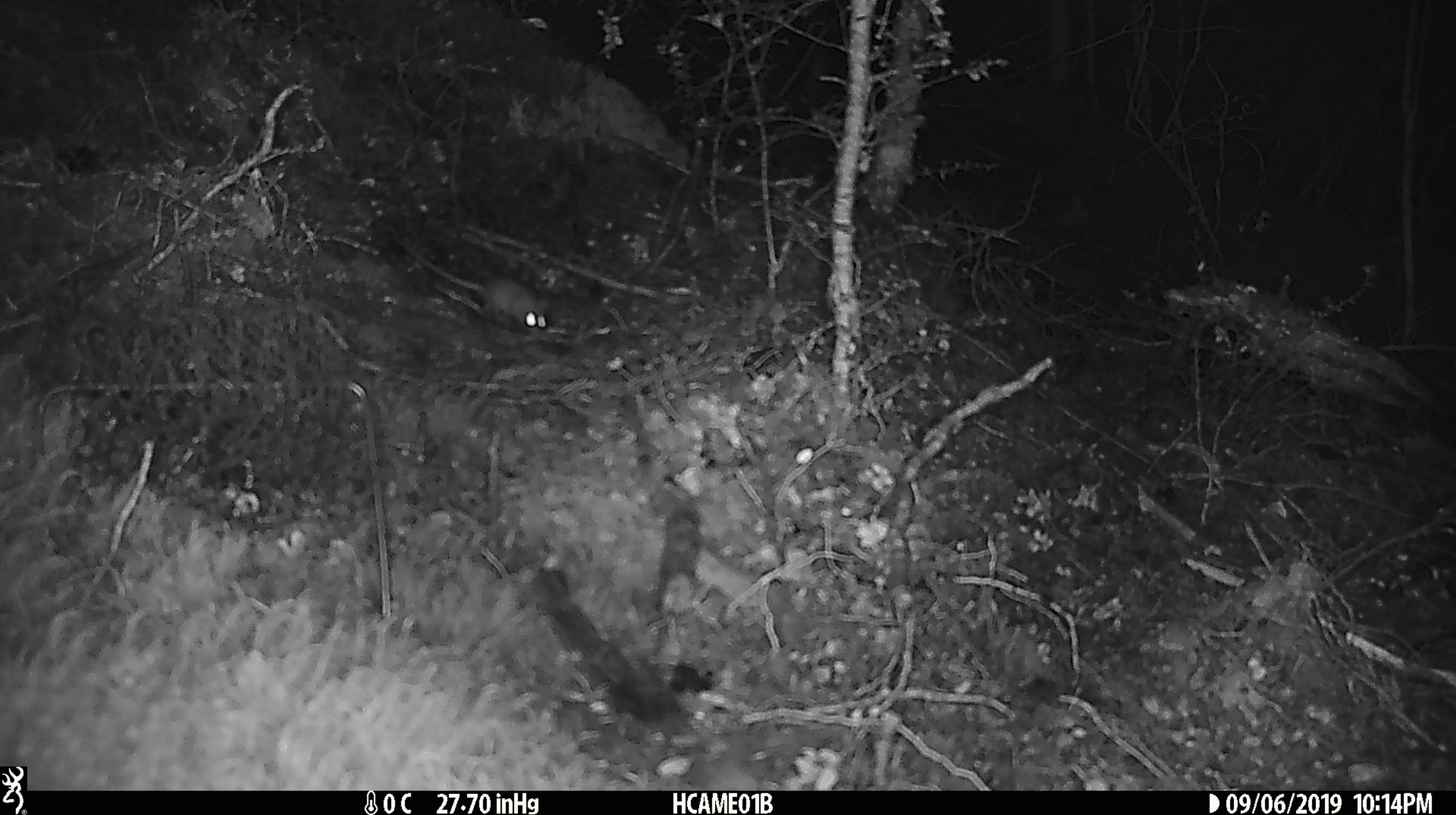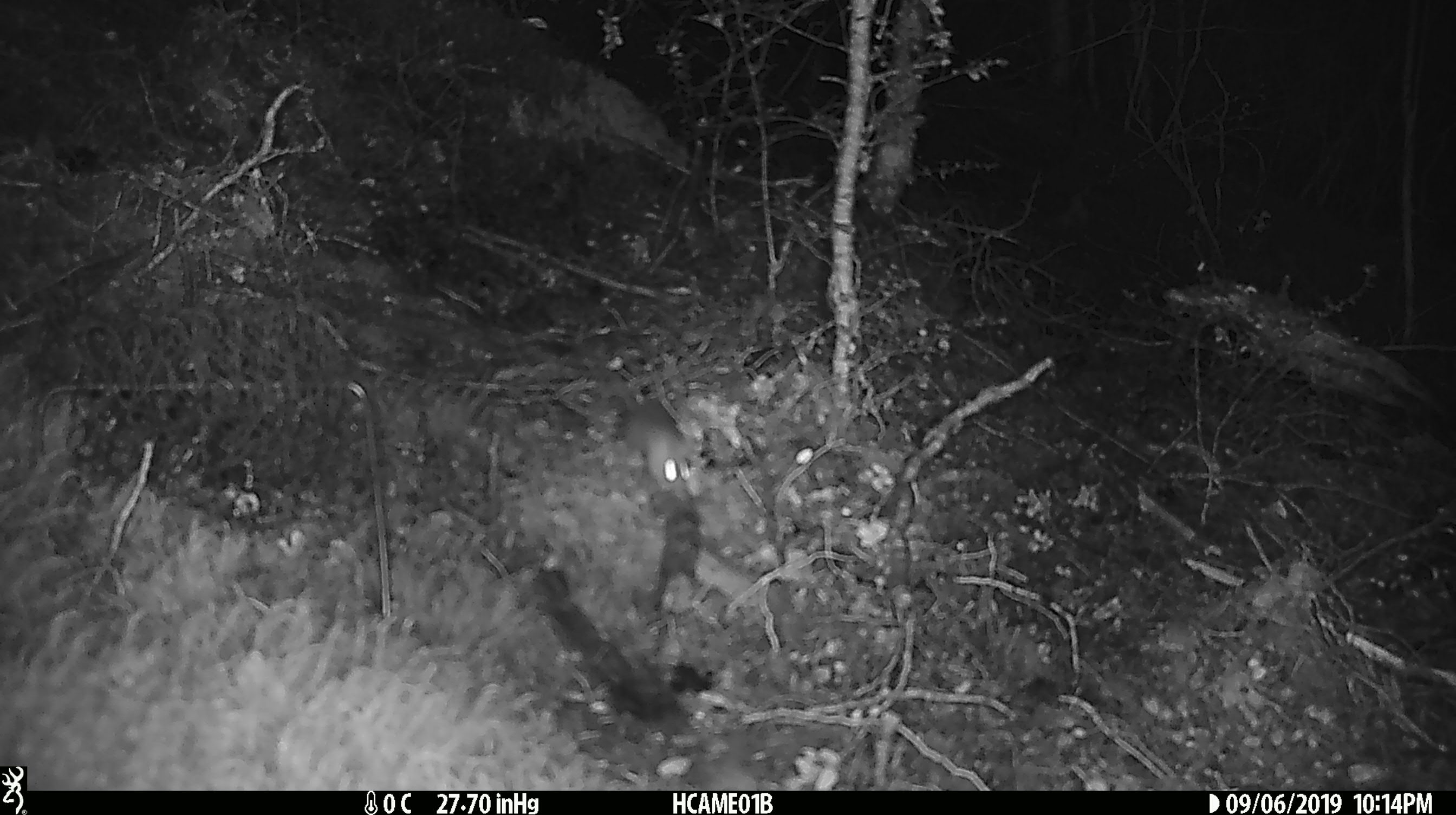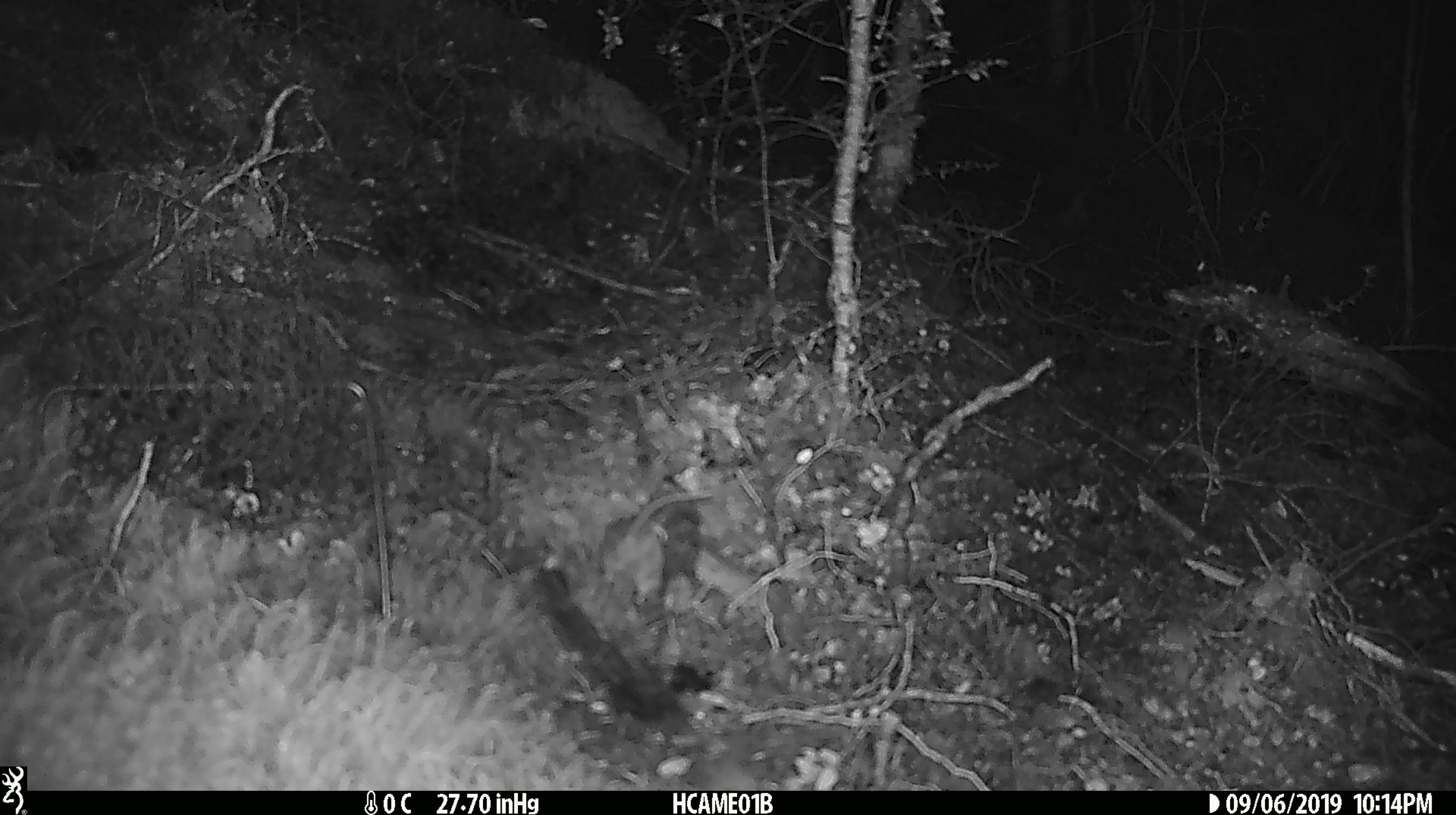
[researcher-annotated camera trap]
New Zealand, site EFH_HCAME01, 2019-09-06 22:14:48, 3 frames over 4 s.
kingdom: Animalia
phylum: Chordata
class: Mammalia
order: Rodentia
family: Muridae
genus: Mus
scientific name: Mus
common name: mouse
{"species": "mouse (Mus)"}